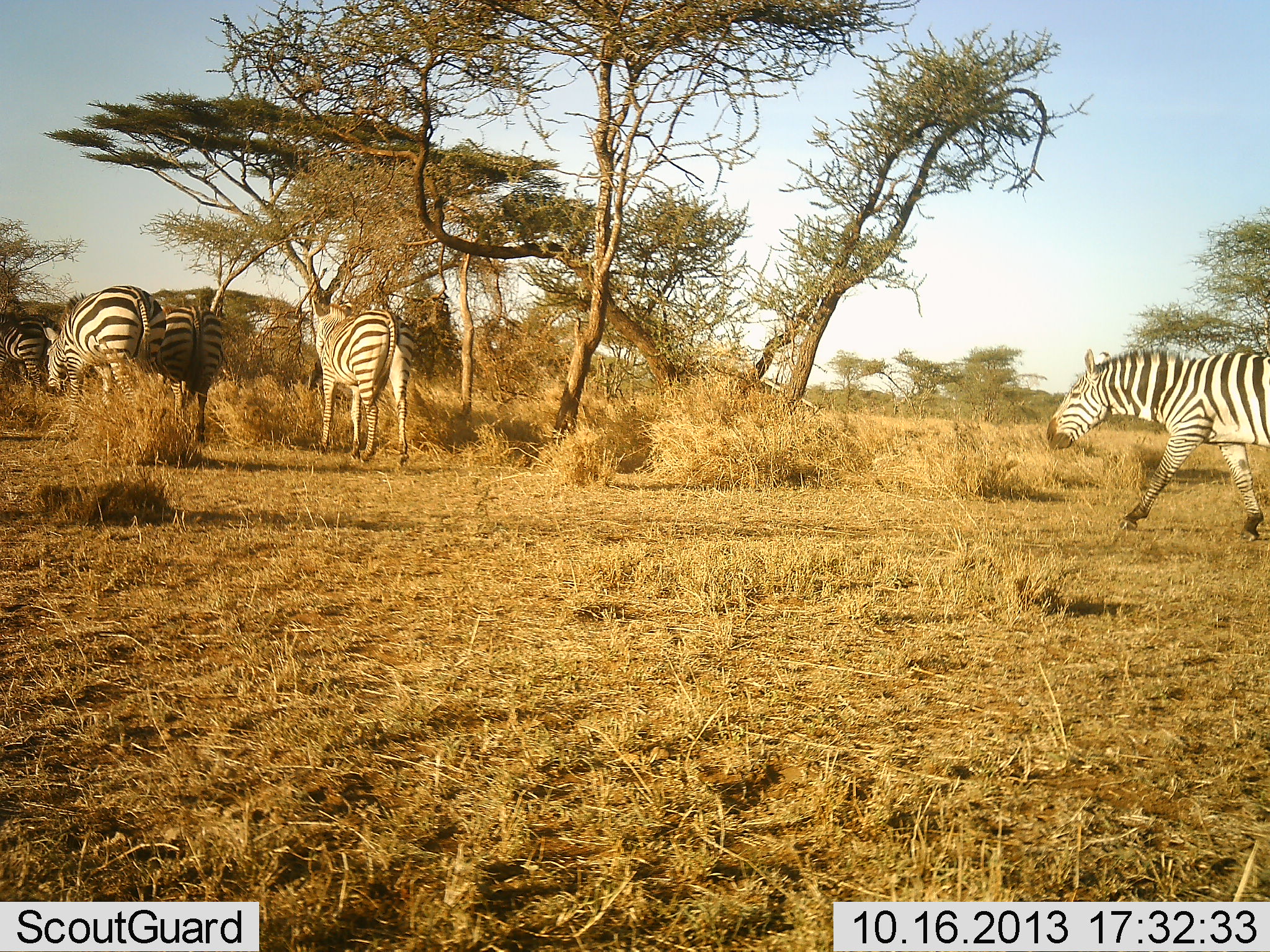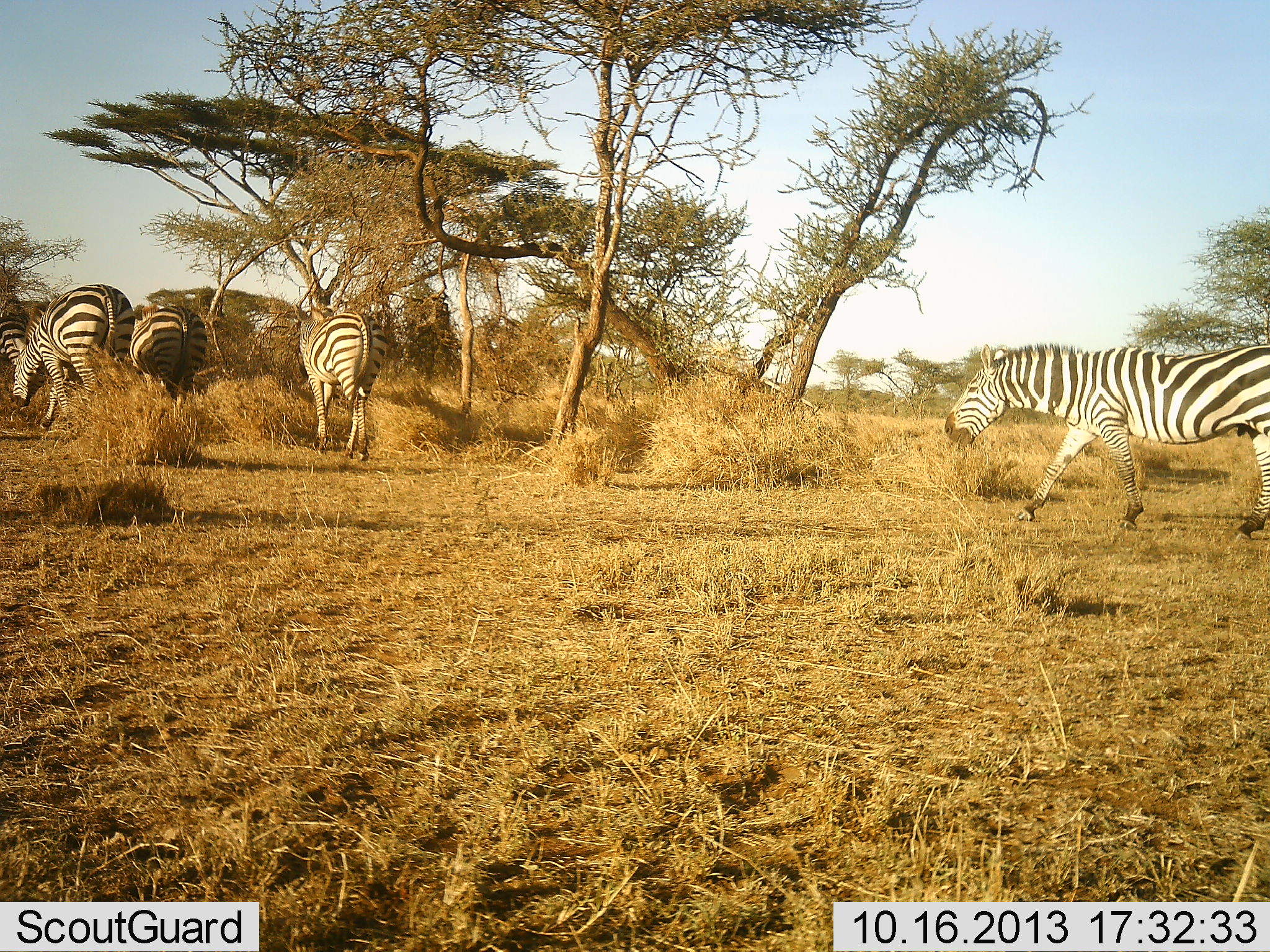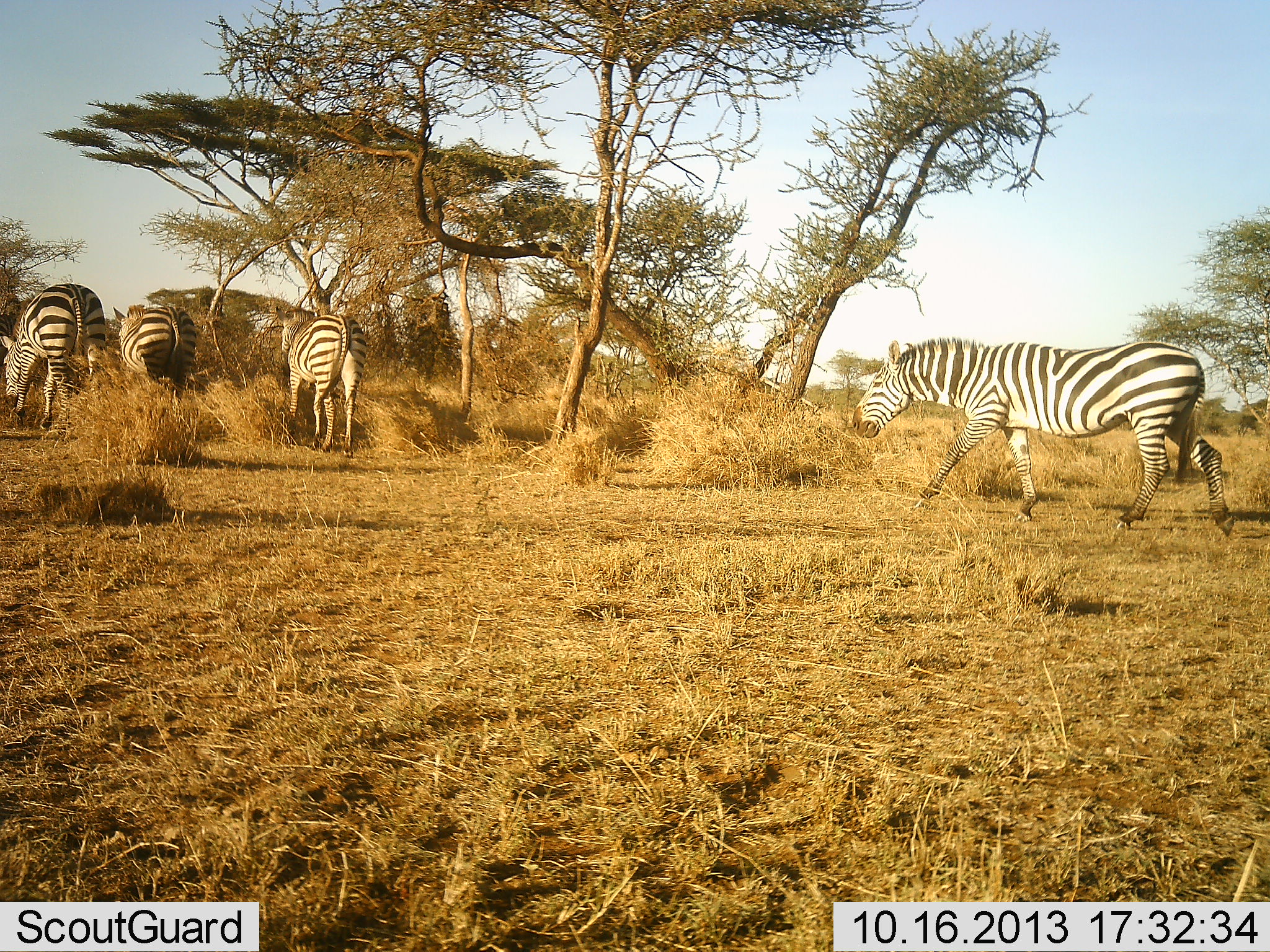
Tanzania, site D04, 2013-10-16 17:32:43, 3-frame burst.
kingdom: Animalia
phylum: Chordata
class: Mammalia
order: Perissodactyla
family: Equidae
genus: Equus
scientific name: Equus quagga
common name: plains zebra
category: zebra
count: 5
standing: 20%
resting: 0%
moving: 90%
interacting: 5%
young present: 0%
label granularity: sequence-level